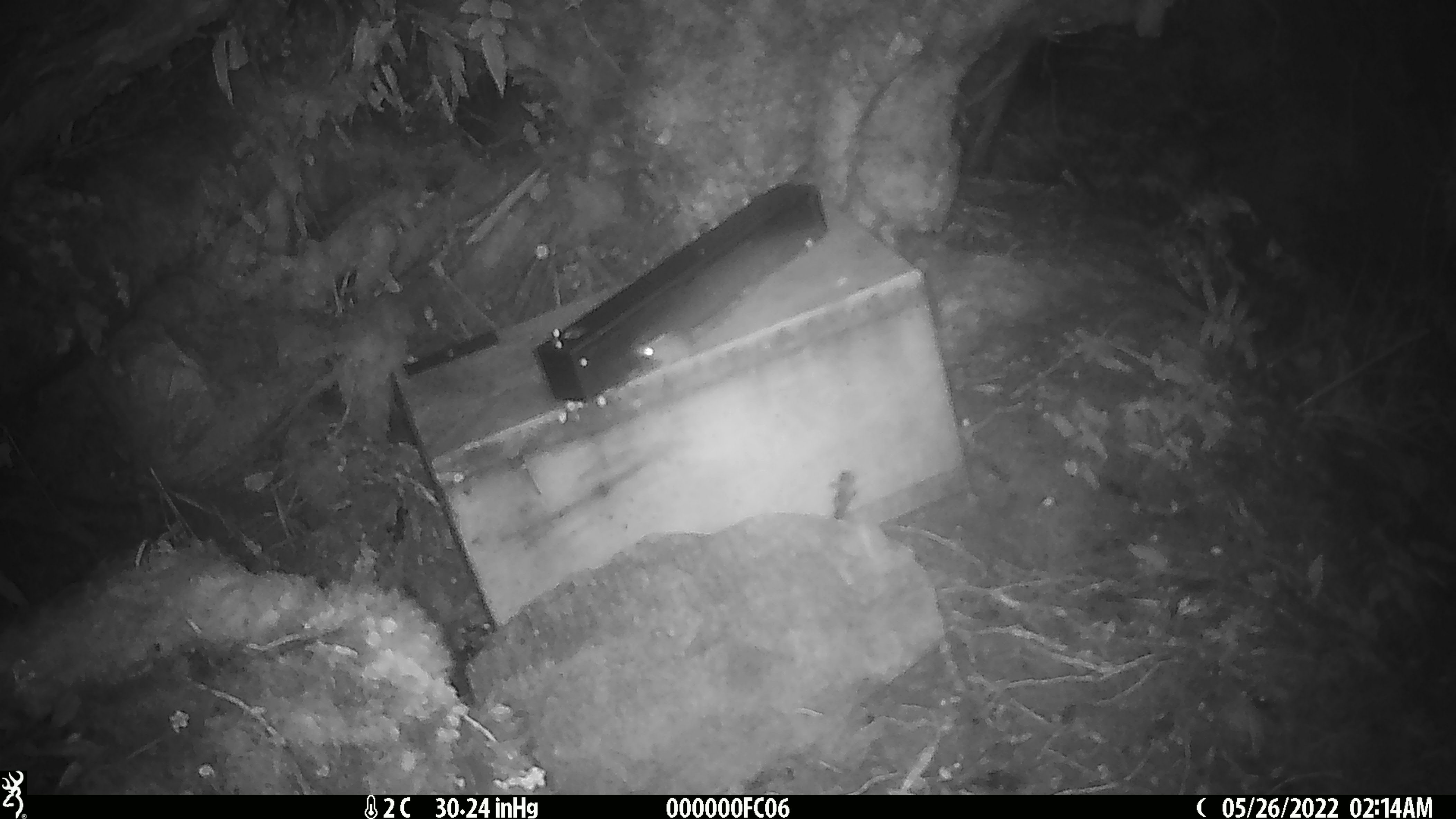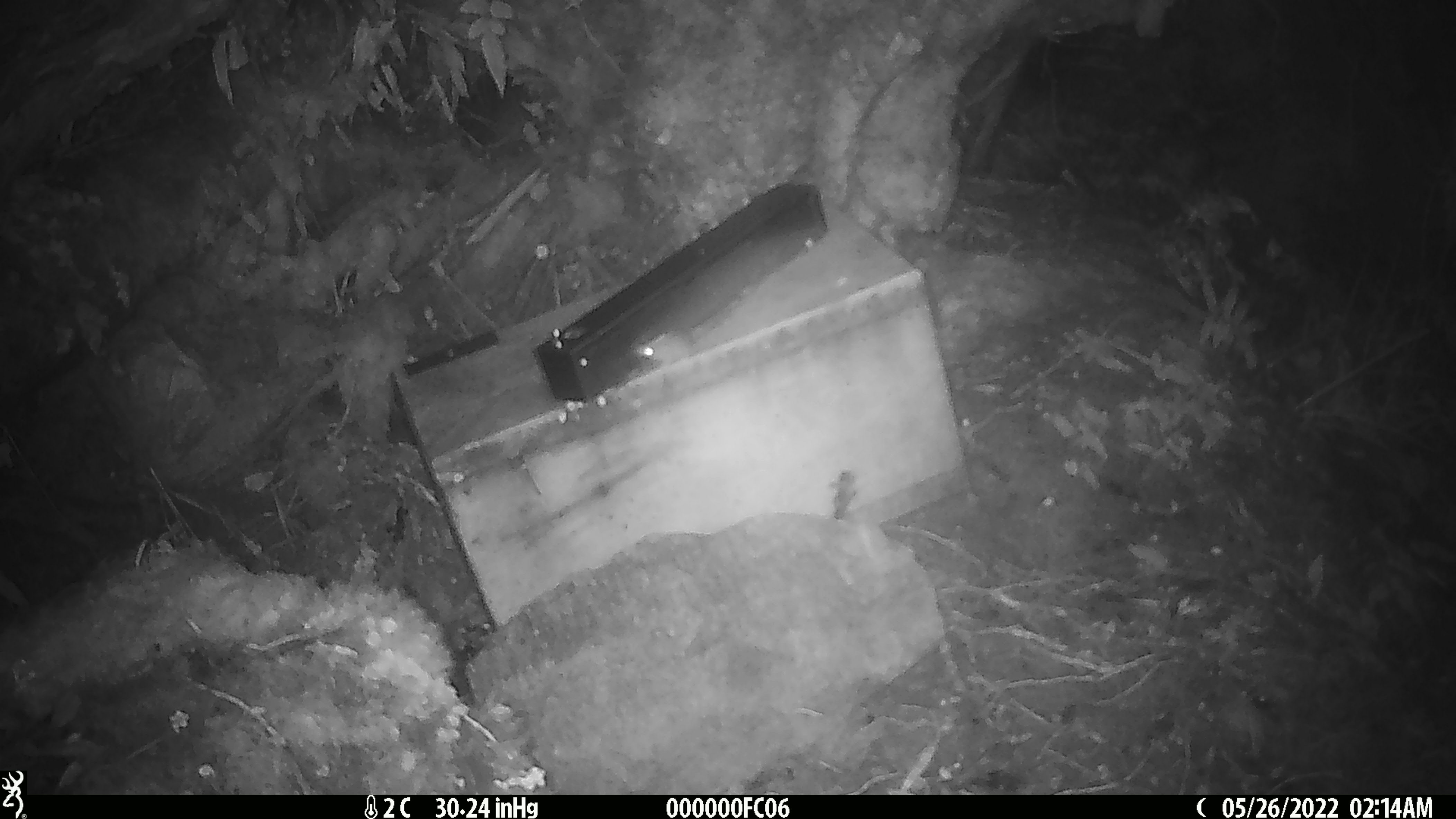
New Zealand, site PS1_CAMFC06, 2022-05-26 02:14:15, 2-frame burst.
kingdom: Animalia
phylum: Chordata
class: Mammalia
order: Rodentia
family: Muridae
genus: Mus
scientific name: Mus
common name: mouse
Mouse (Mus).